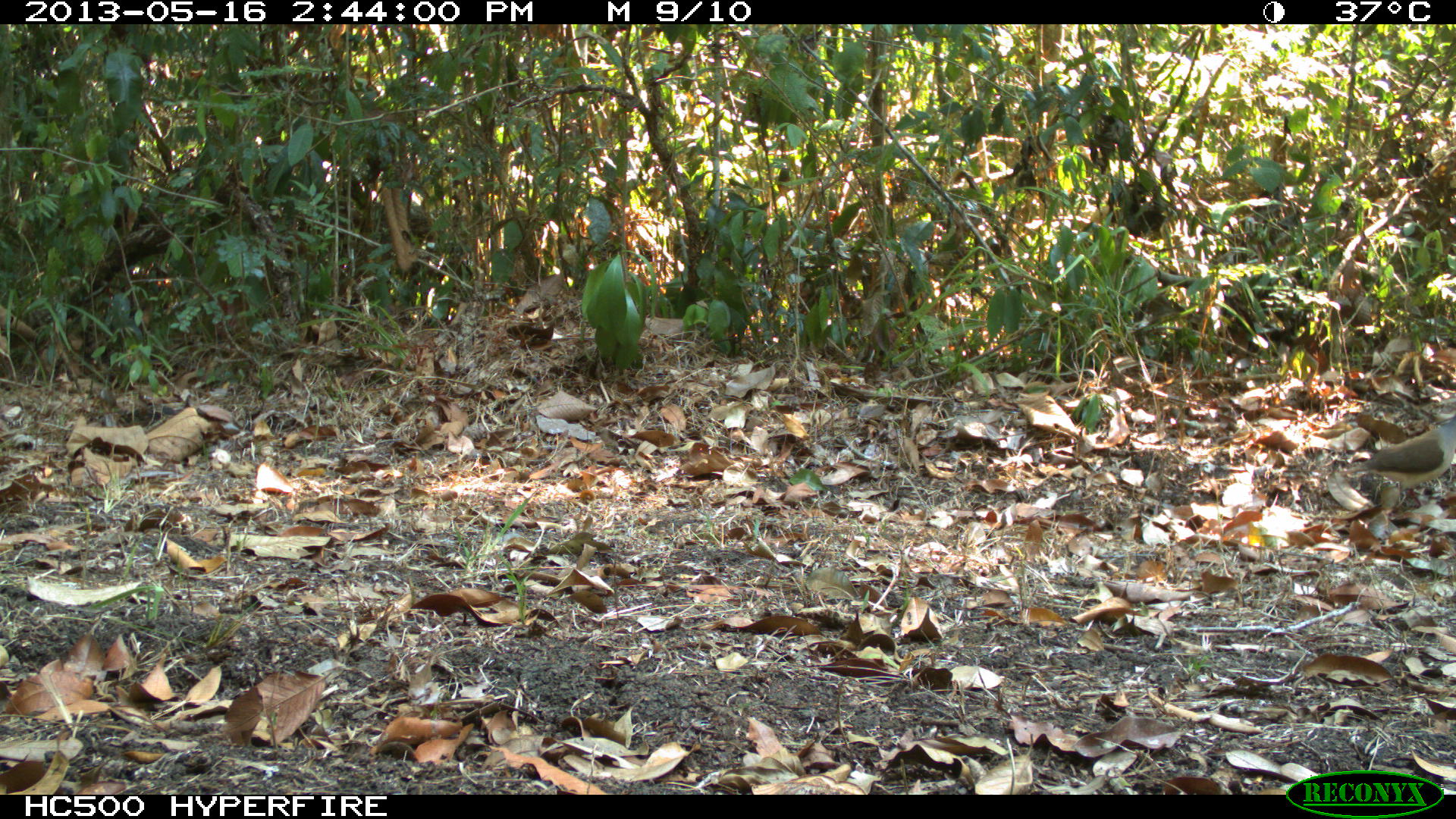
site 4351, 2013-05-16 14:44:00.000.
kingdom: Animalia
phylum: Chordata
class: Aves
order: Columbiformes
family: Columbidae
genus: Leptotila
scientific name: Leptotila plumbeiceps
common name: gray-headed dove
Leptotila plumbeiceps (gray-headed dove), count 1.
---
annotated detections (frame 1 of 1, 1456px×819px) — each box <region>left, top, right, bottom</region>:
leptotila plumbeiceps: <region>1339, 412, 1456, 508</region>